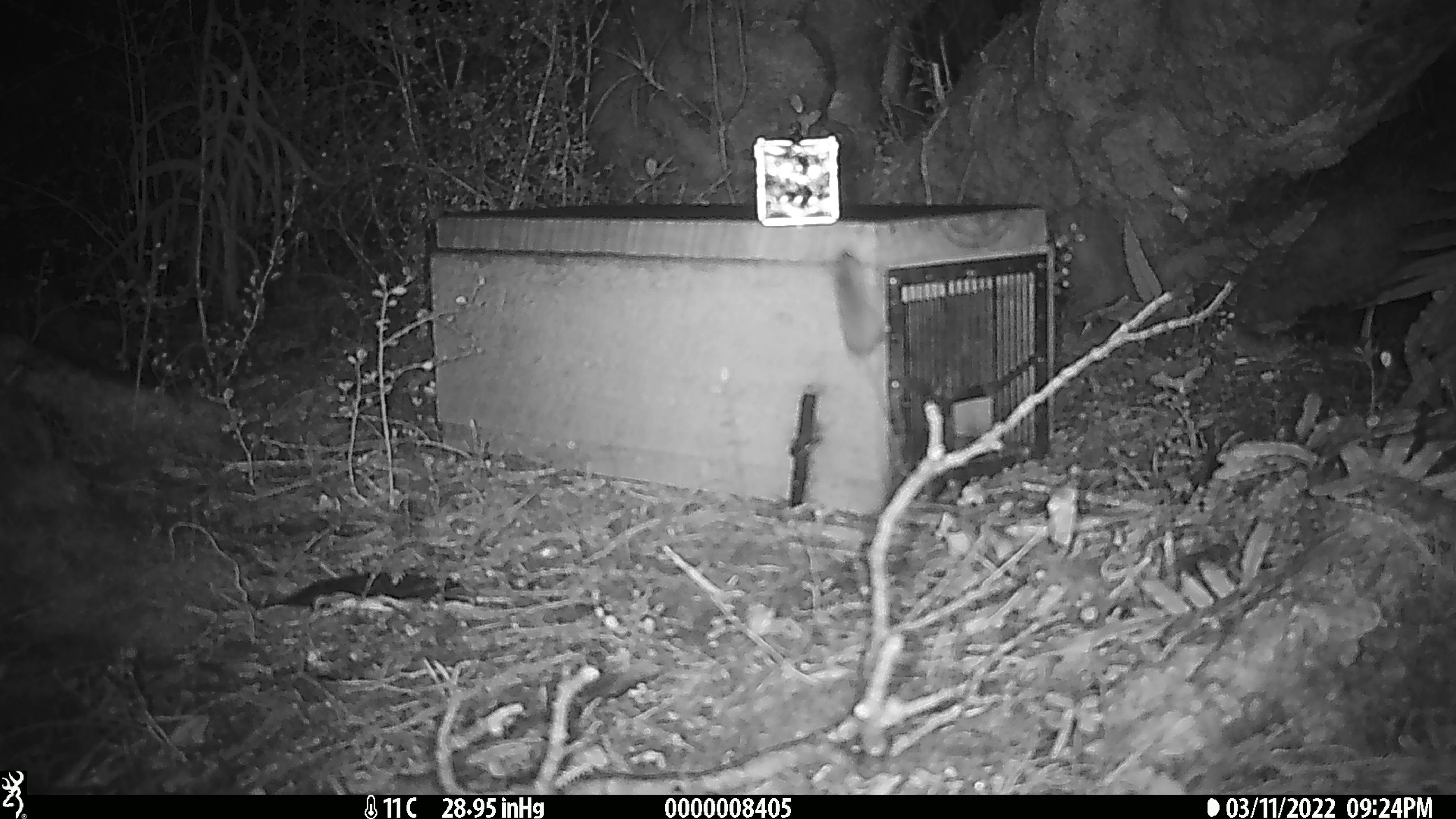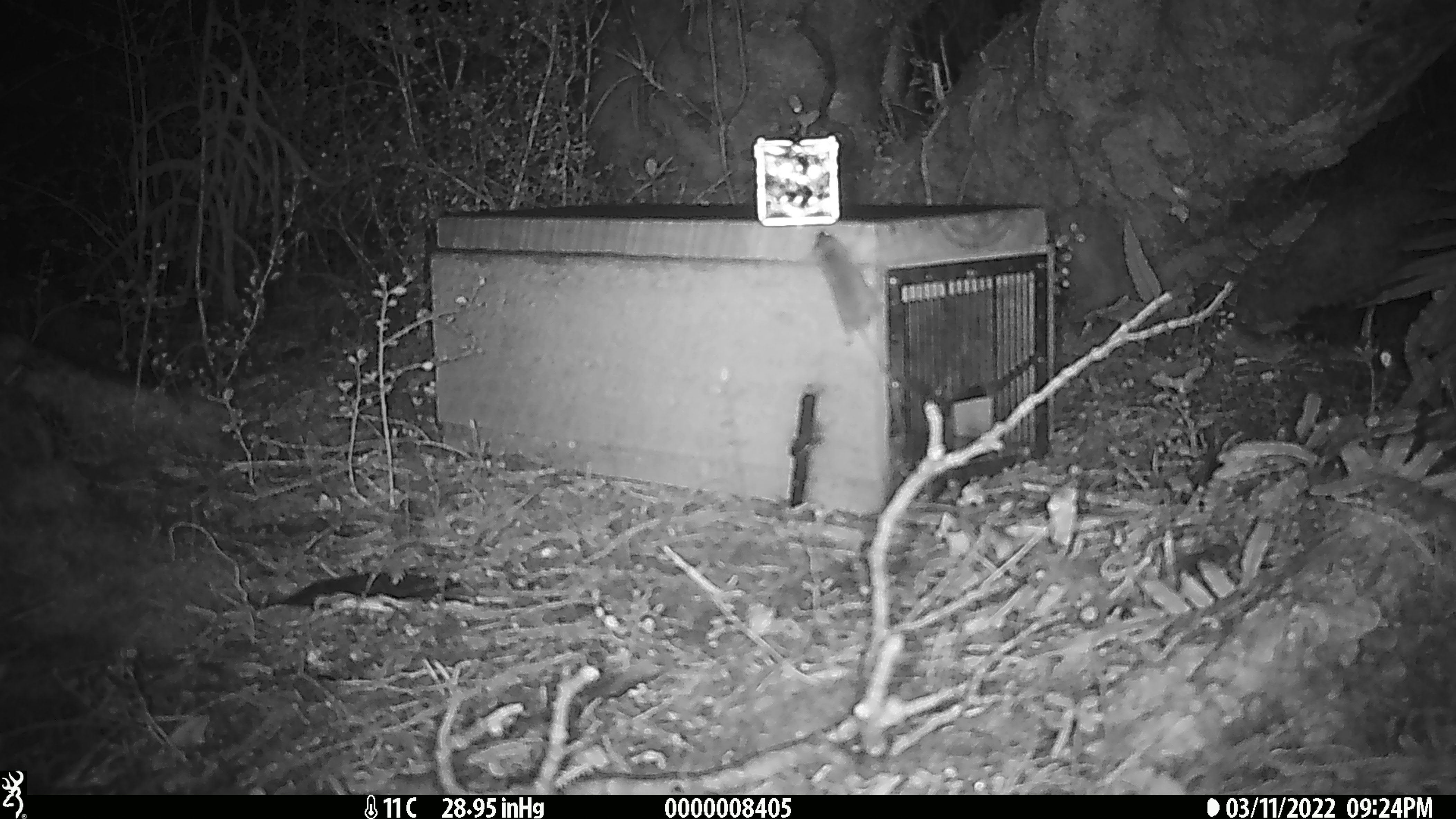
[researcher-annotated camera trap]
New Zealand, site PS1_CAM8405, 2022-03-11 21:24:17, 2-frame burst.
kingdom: Animalia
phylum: Chordata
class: Mammalia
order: Rodentia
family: Muridae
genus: Mus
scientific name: Mus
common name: mouse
Mouse (Mus).